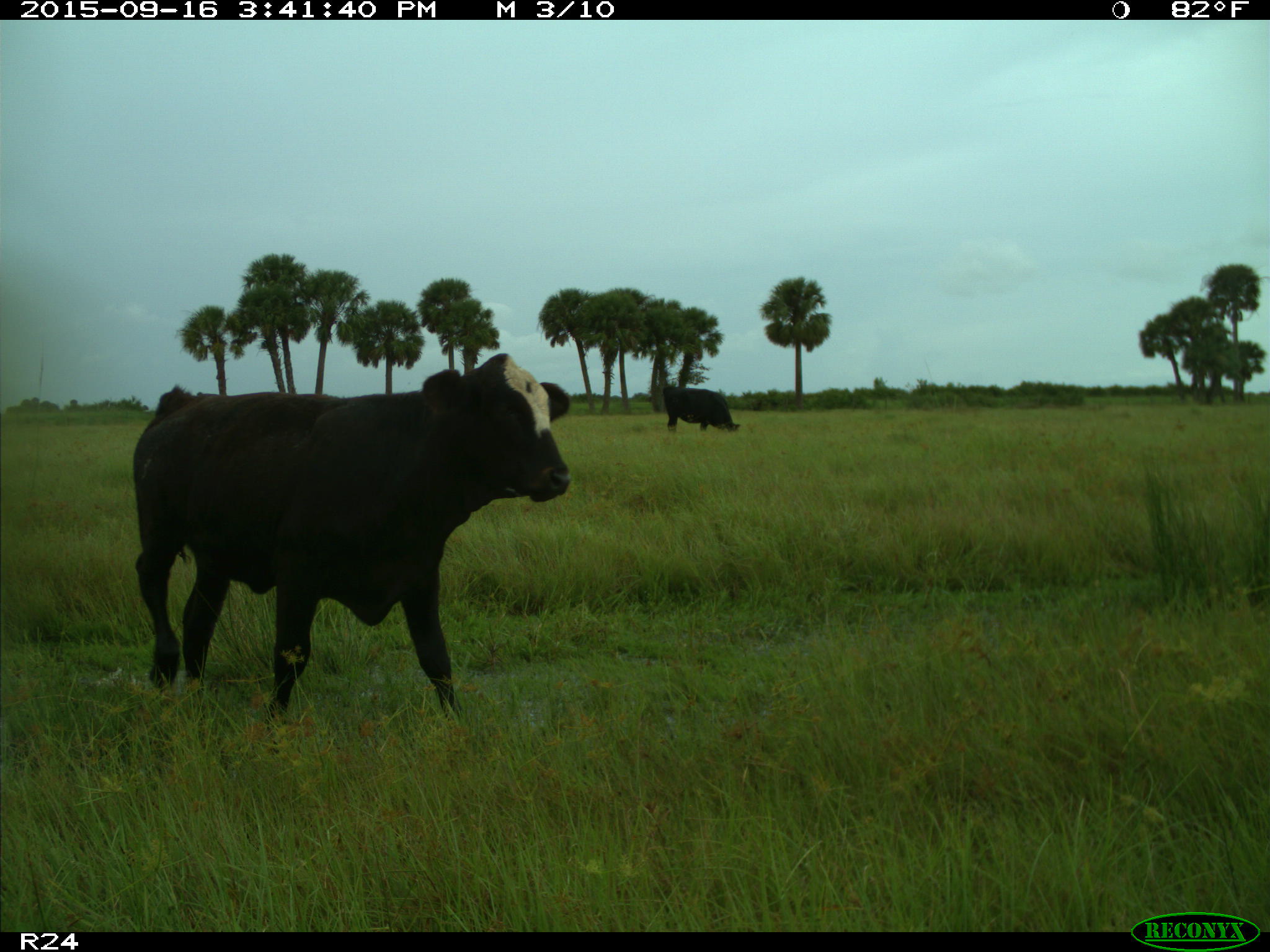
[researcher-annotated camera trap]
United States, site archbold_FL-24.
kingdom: Animalia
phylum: Chordata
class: Mammalia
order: Artiodactyla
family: Bovidae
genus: Bos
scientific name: Bos taurus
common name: domestic cow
Bos taurus (domestic cow).